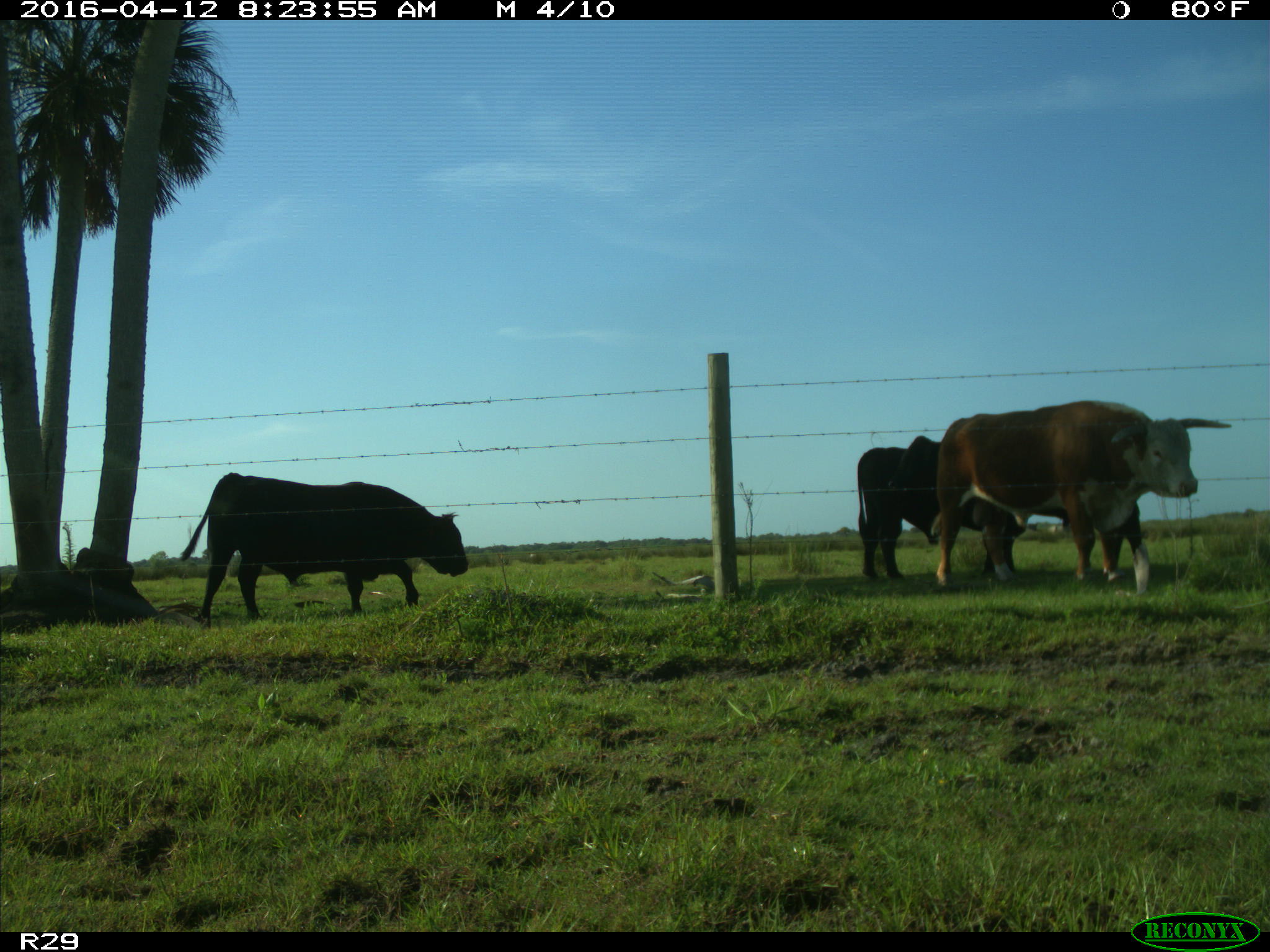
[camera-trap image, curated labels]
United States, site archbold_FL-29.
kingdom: Animalia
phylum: Chordata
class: Mammalia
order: Artiodactyla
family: Bovidae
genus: Bos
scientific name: Bos taurus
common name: domestic cow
Bos taurus (domestic cow).